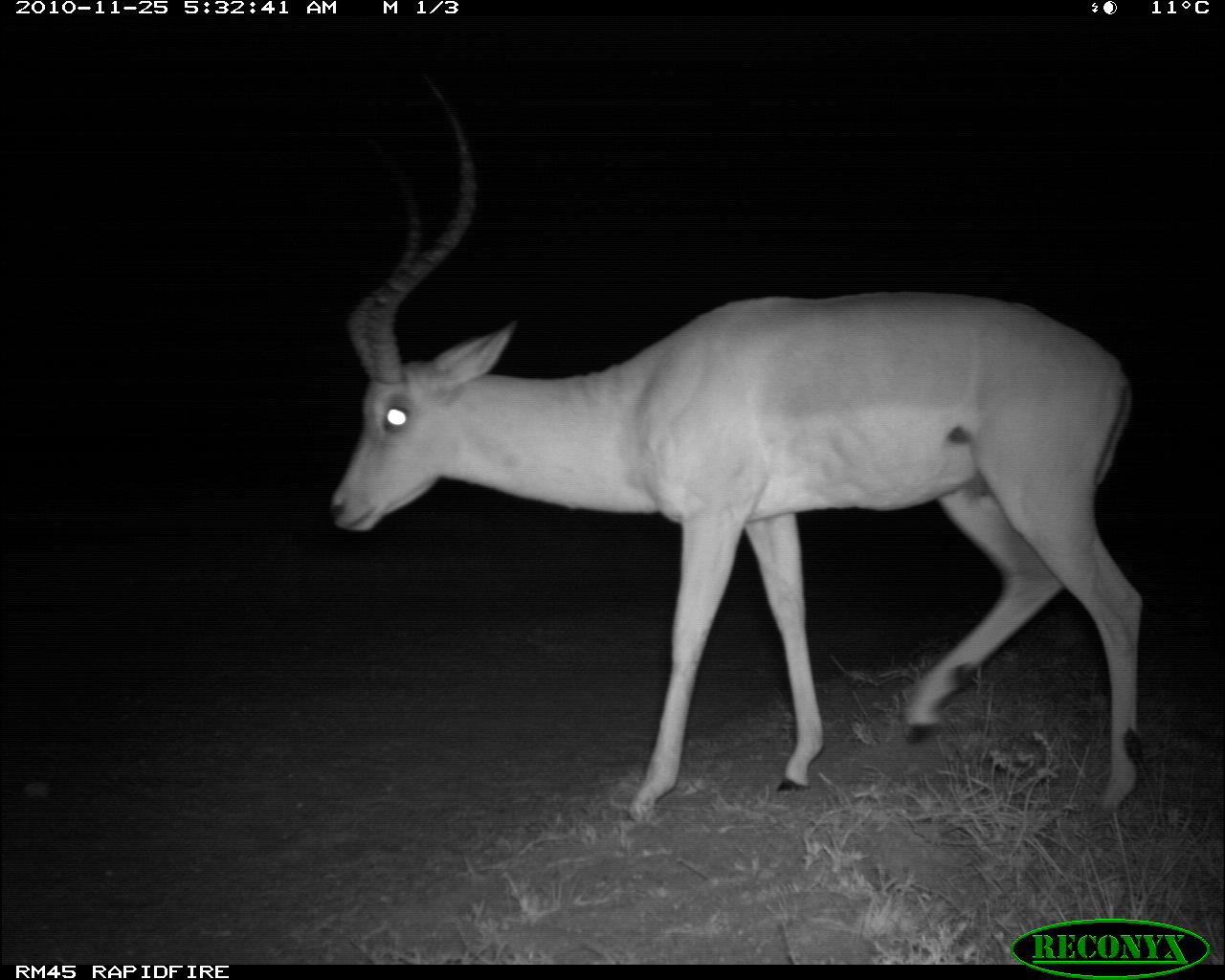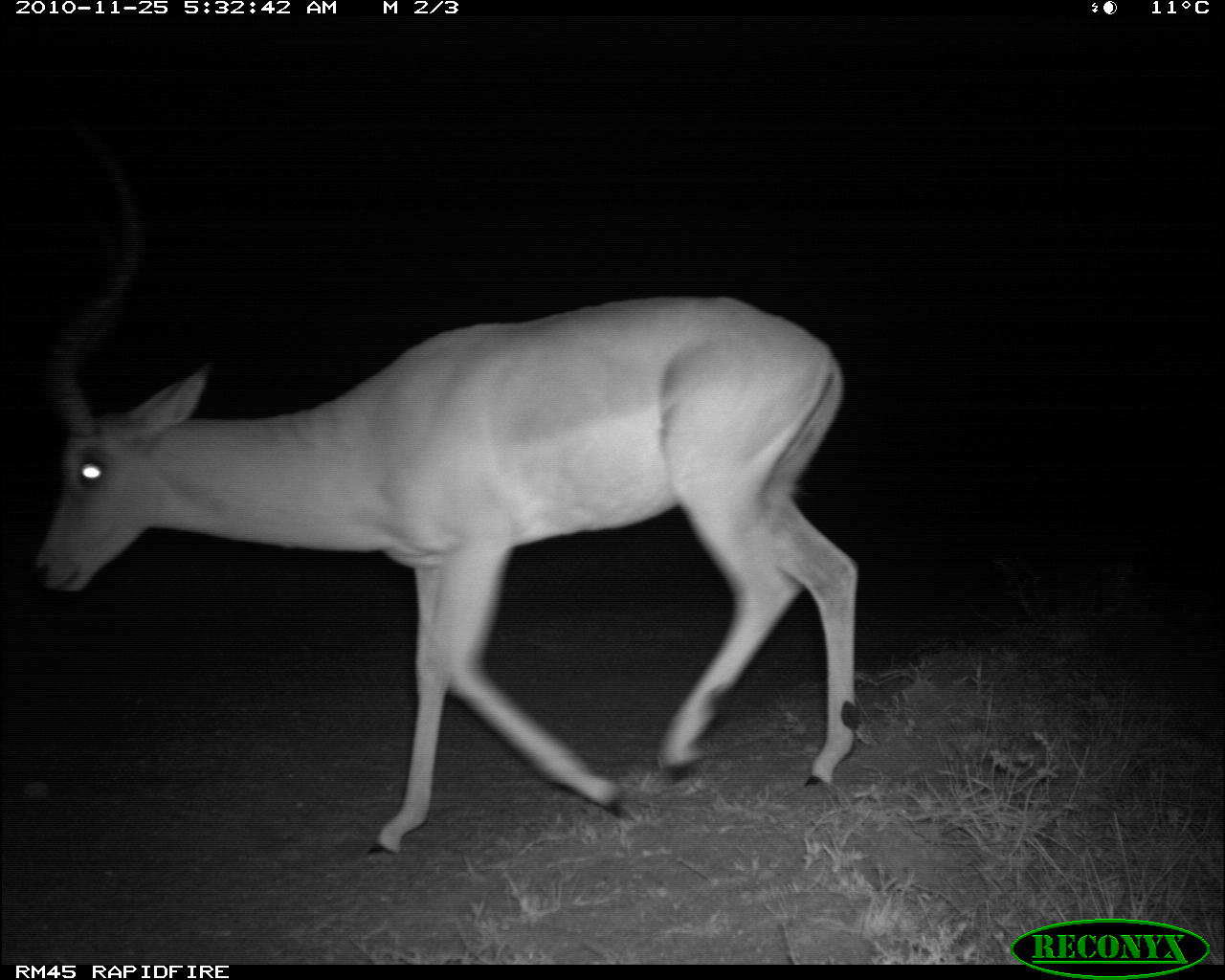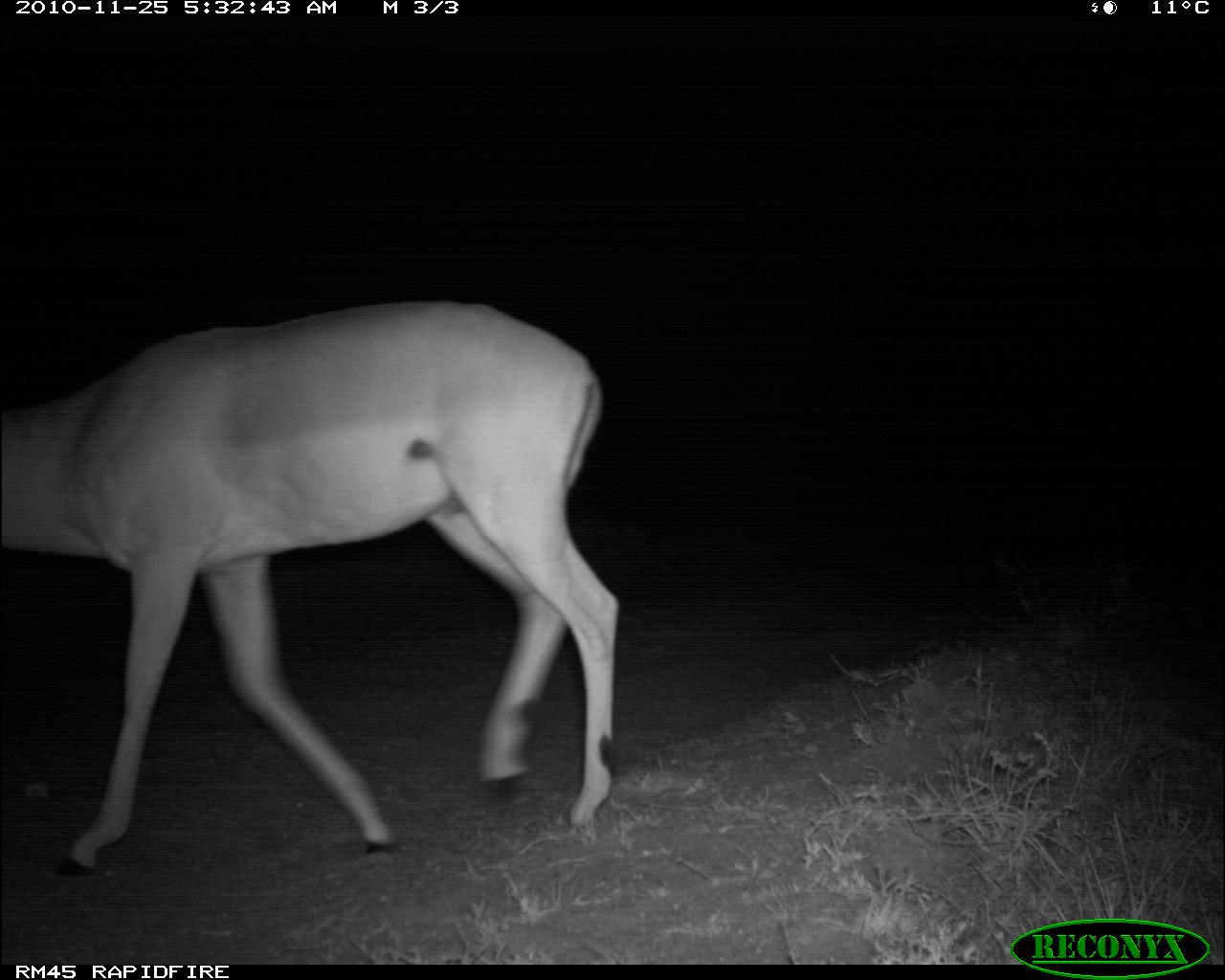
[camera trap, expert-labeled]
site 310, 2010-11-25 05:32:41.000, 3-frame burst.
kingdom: Animalia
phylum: Chordata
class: Mammalia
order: Artiodactyla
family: Bovidae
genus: Aepyceros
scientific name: Aepyceros melampus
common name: impala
Aepyceros melampus (impala), count 1.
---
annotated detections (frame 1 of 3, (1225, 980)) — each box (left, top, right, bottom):
aepyceros melampus: (325, 74, 1143, 823)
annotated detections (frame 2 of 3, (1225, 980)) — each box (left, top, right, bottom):
aepyceros melampus: (29, 126, 858, 855)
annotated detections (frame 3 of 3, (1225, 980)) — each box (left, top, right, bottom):
aepyceros melampus: (0, 297, 619, 878)